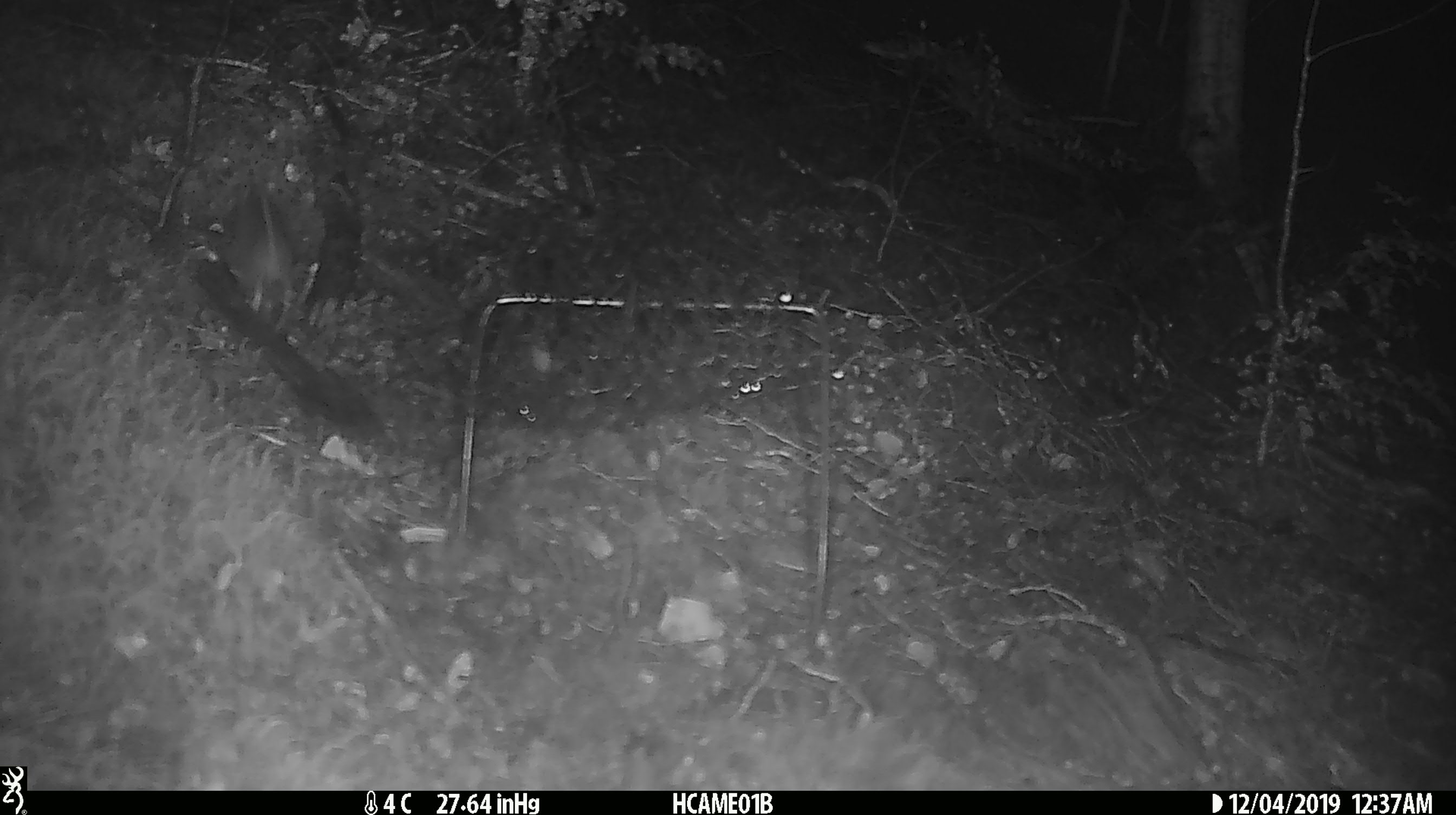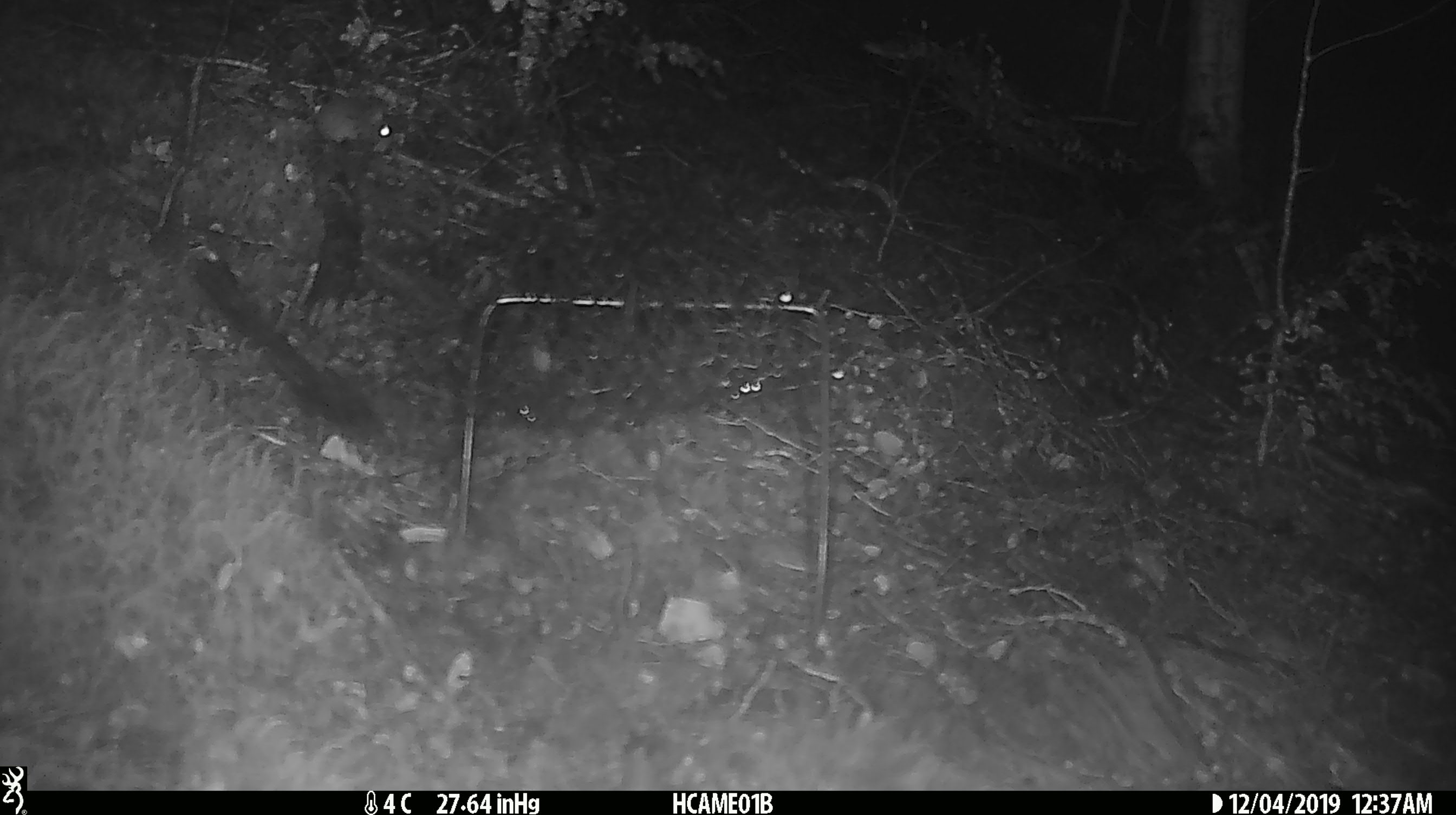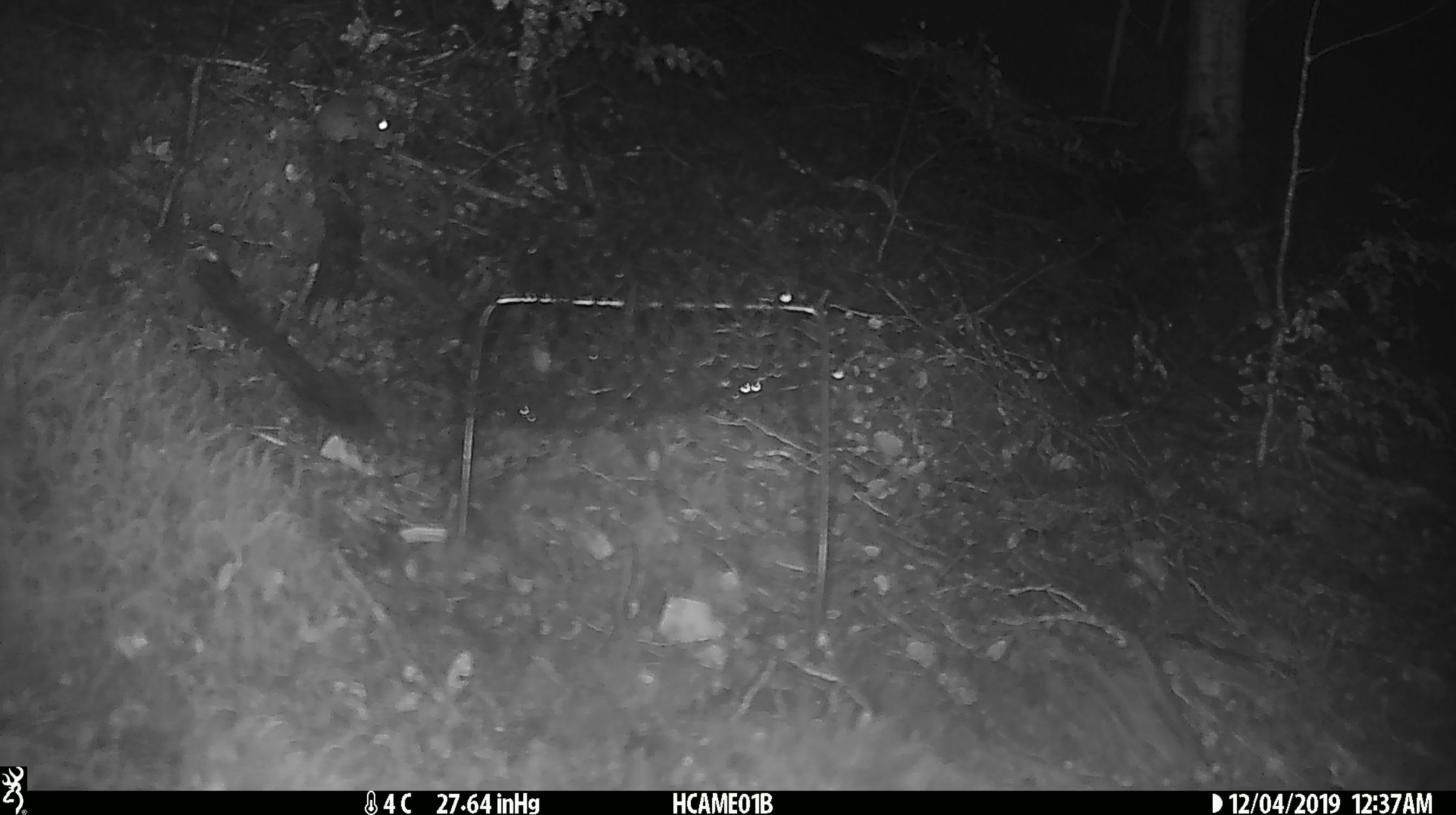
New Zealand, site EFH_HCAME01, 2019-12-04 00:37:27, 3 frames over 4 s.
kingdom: Animalia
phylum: Chordata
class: Mammalia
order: Rodentia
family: Muridae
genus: Mus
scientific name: Mus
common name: mouse